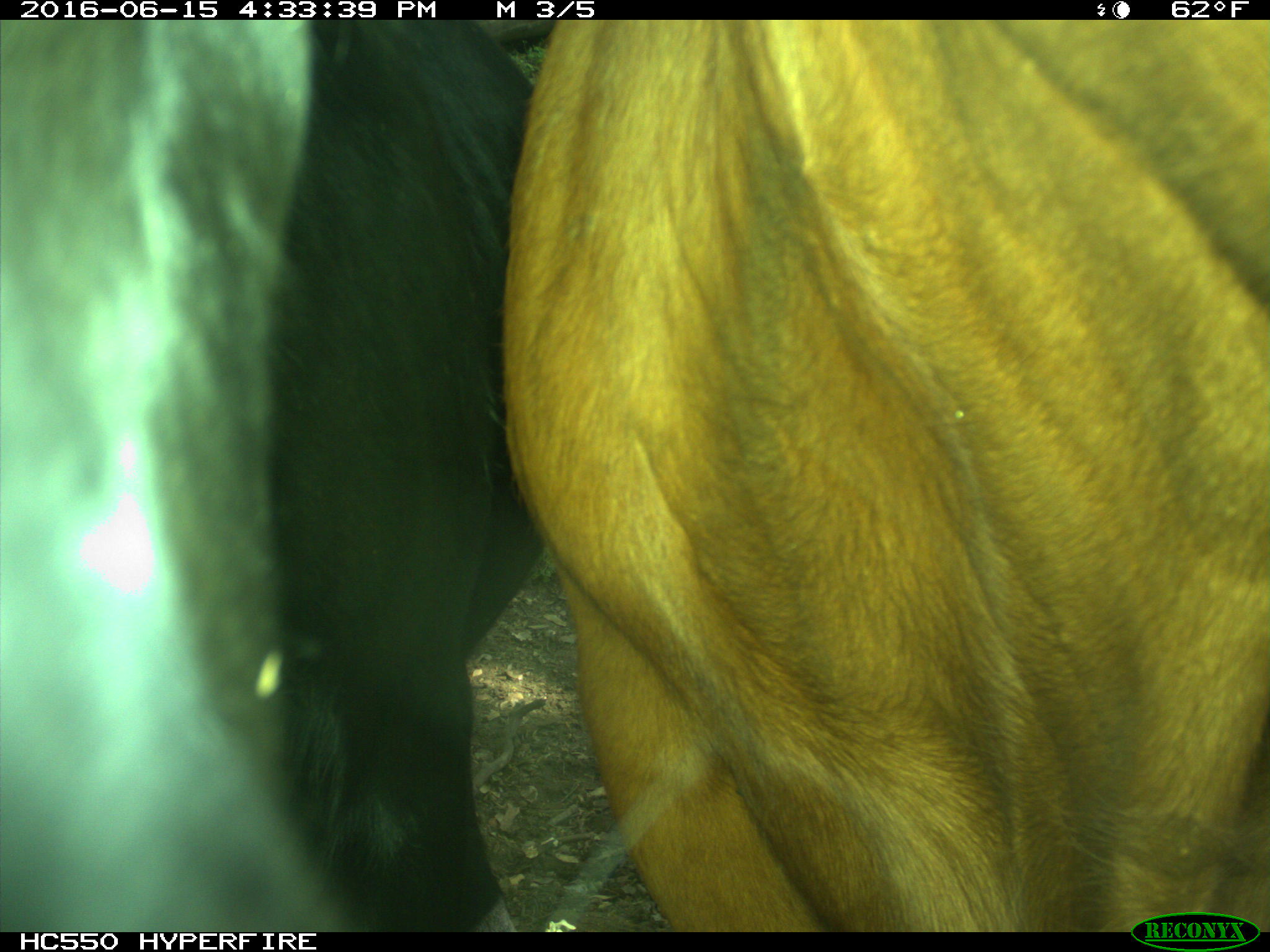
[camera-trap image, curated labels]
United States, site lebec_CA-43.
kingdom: Animalia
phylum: Chordata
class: Mammalia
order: Artiodactyla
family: Bovidae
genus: Bos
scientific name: Bos taurus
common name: domestic cow